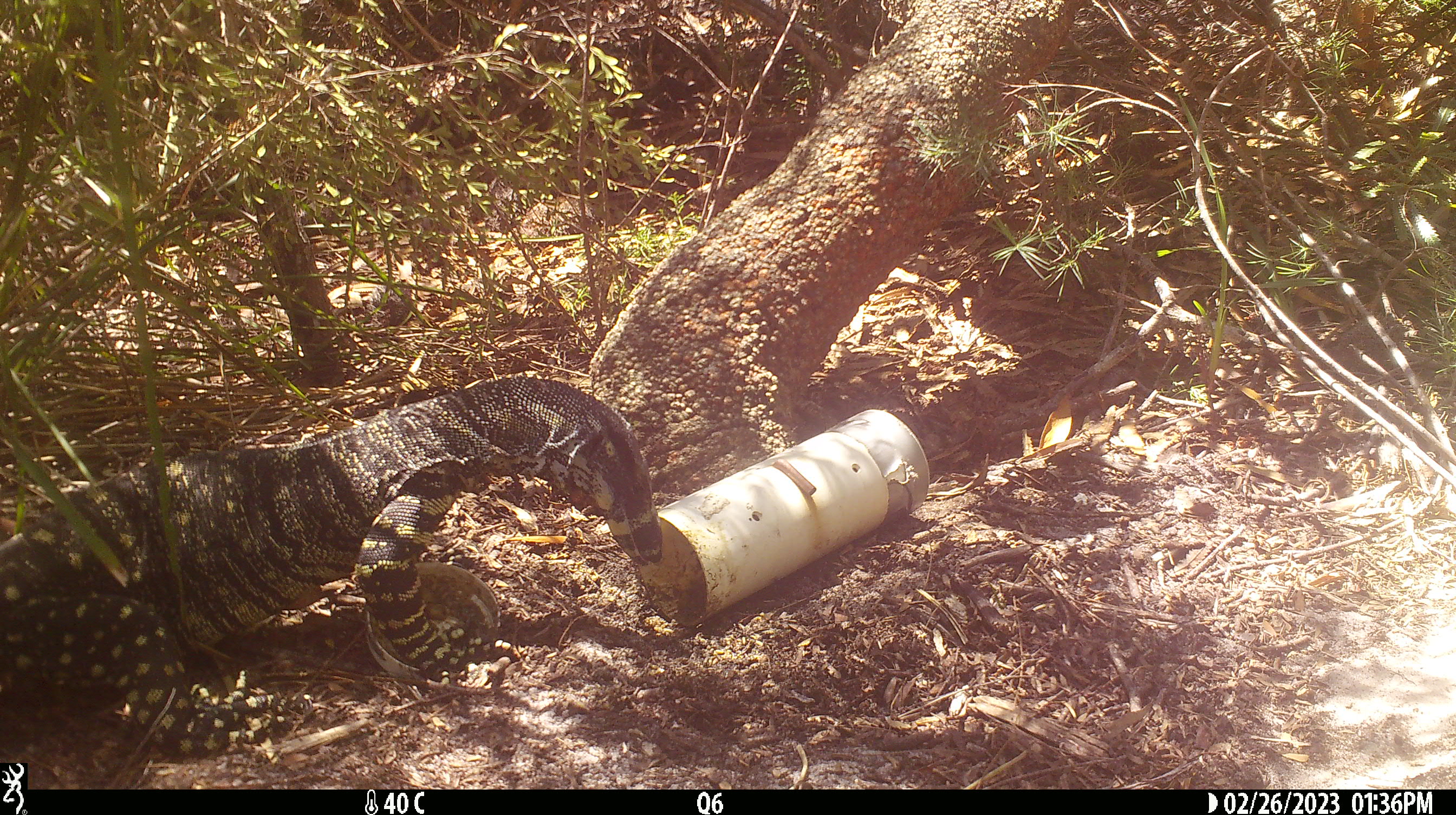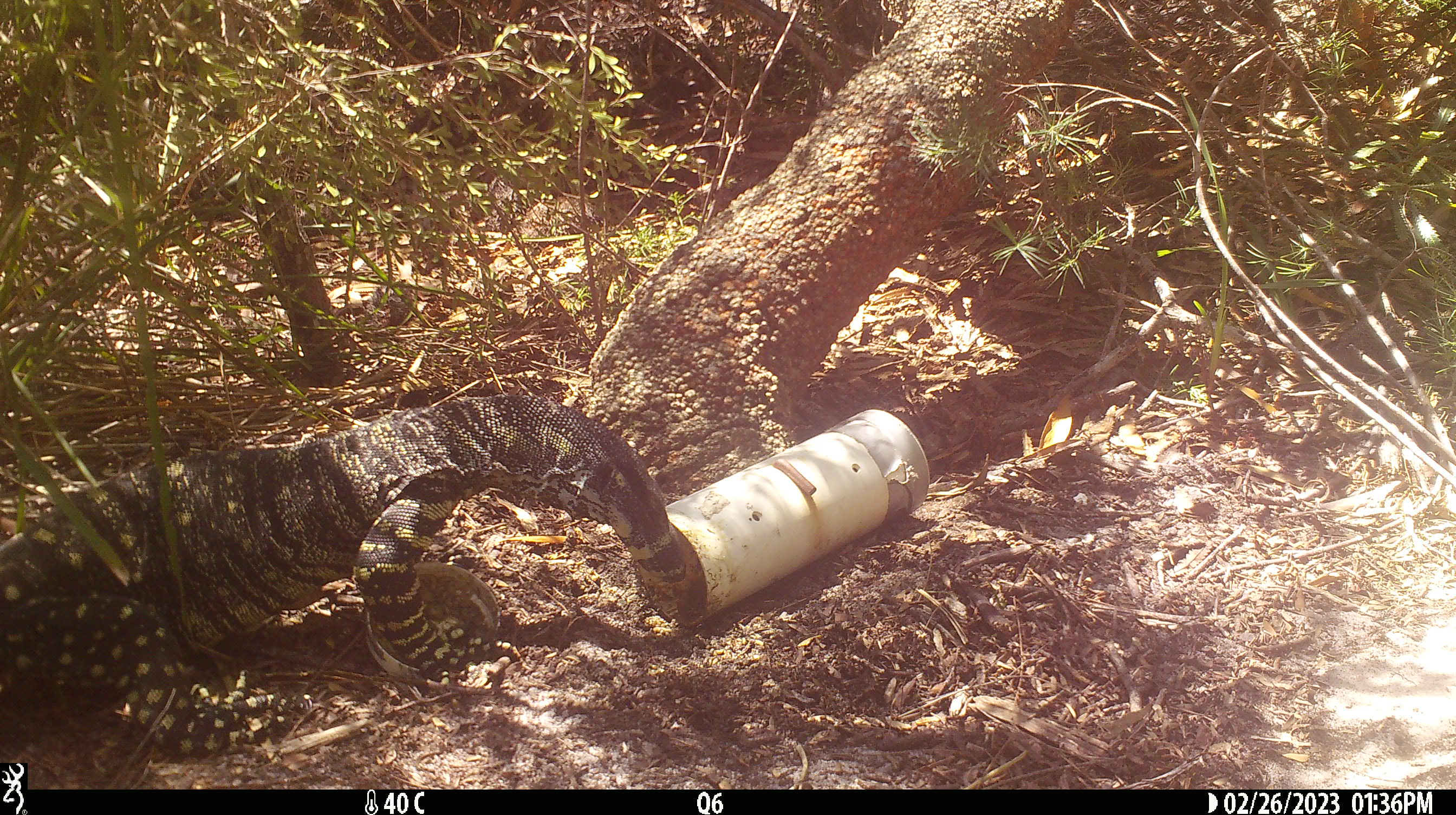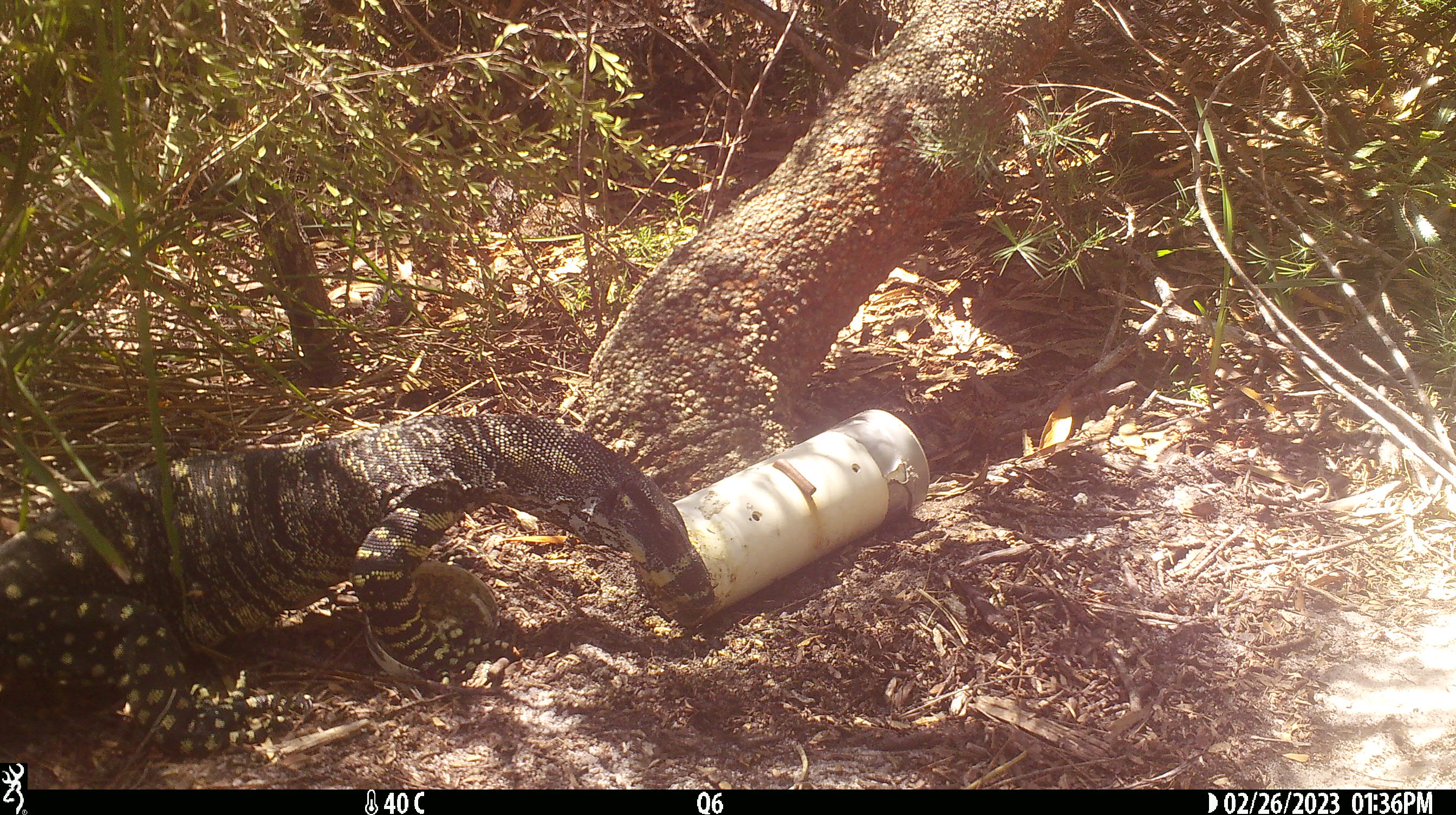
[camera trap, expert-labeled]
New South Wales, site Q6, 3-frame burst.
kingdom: Animalia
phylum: Chordata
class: Reptilia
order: Squamata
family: Varanidae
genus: Varanus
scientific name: Varanus varius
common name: lace monitor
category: goanna